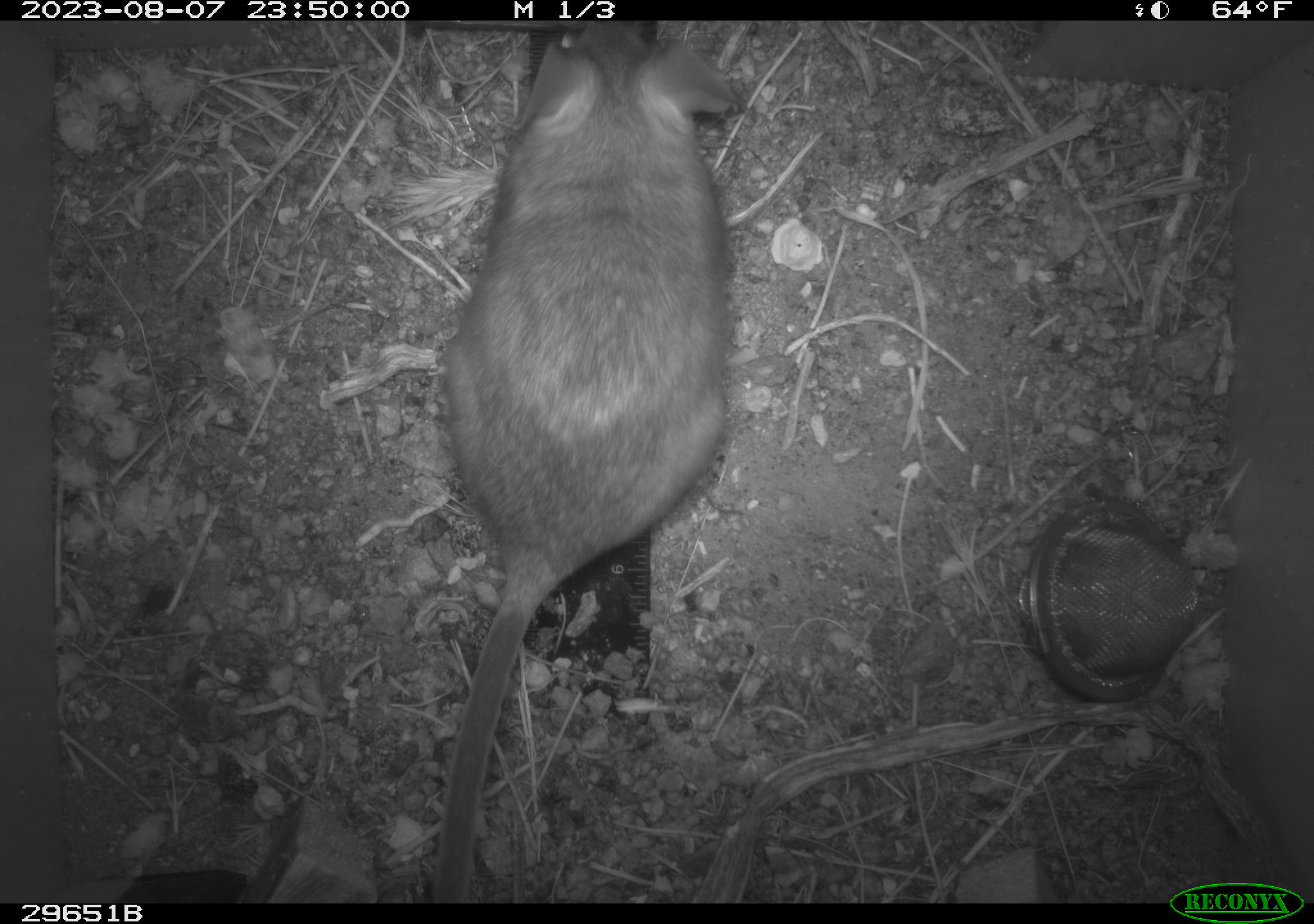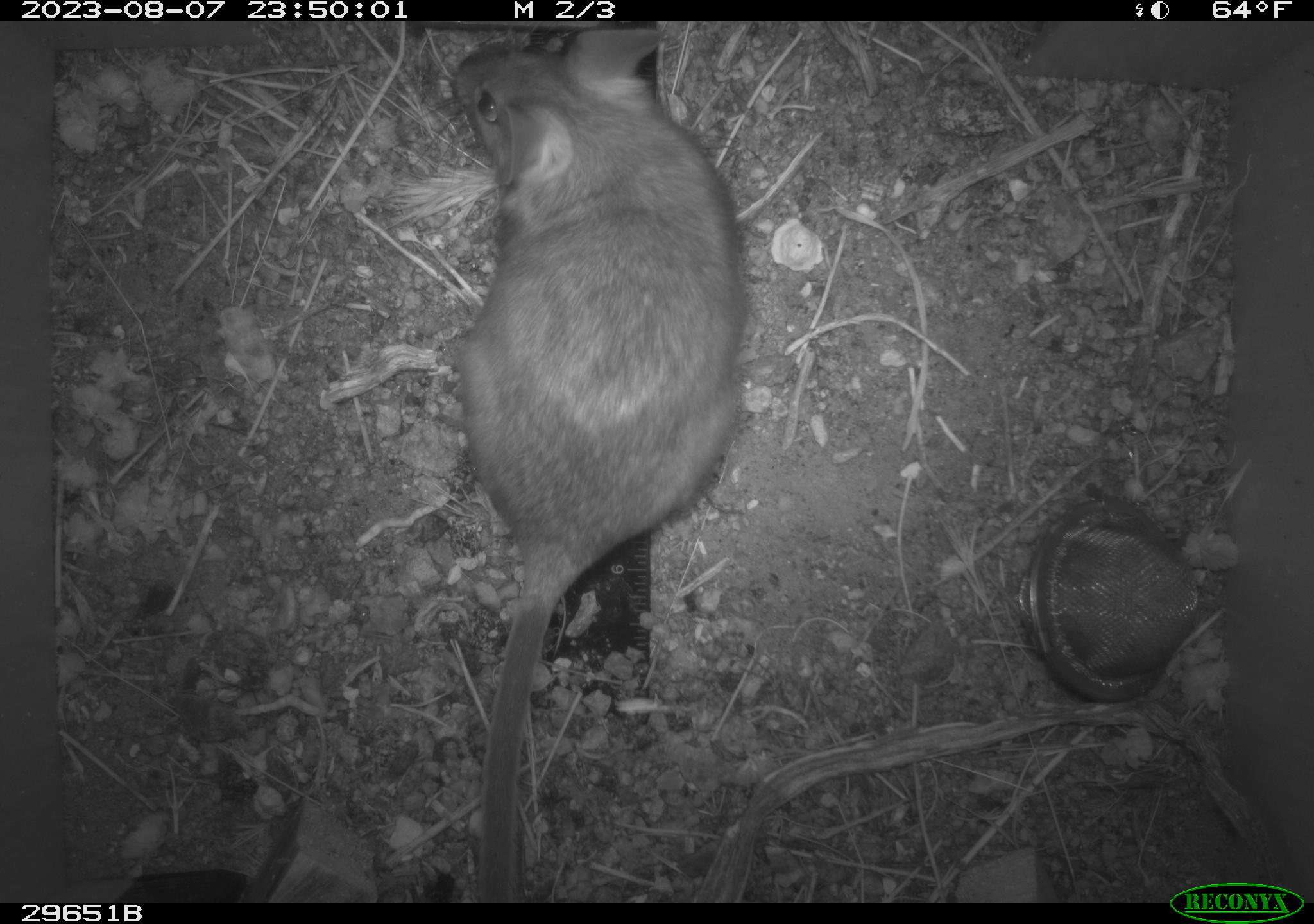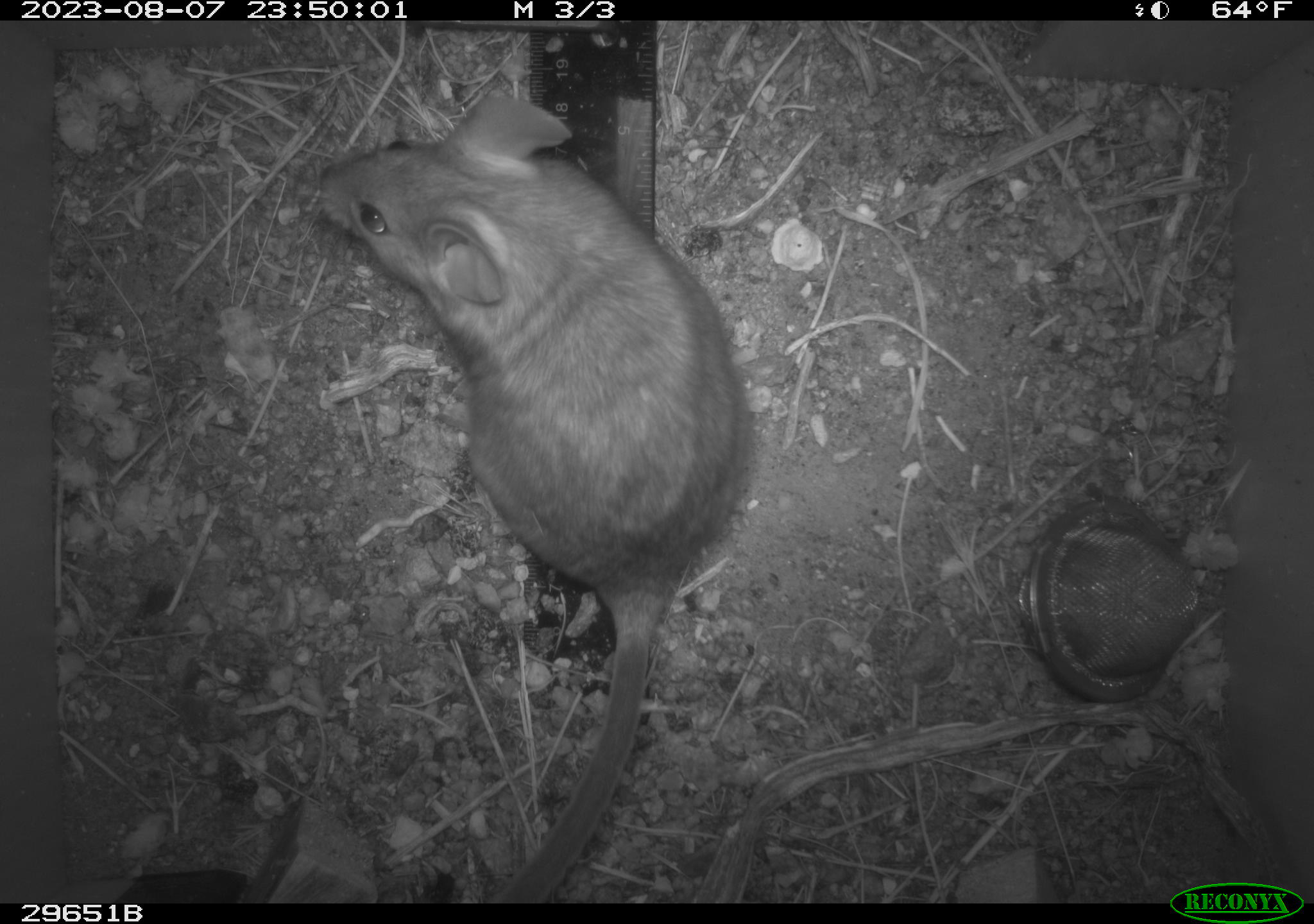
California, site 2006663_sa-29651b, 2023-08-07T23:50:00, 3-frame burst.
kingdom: Animalia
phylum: Chordata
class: Mammalia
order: Rodentia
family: Cricetidae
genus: Neotoma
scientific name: Neotoma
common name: pack rat or woodrat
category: neotoma species